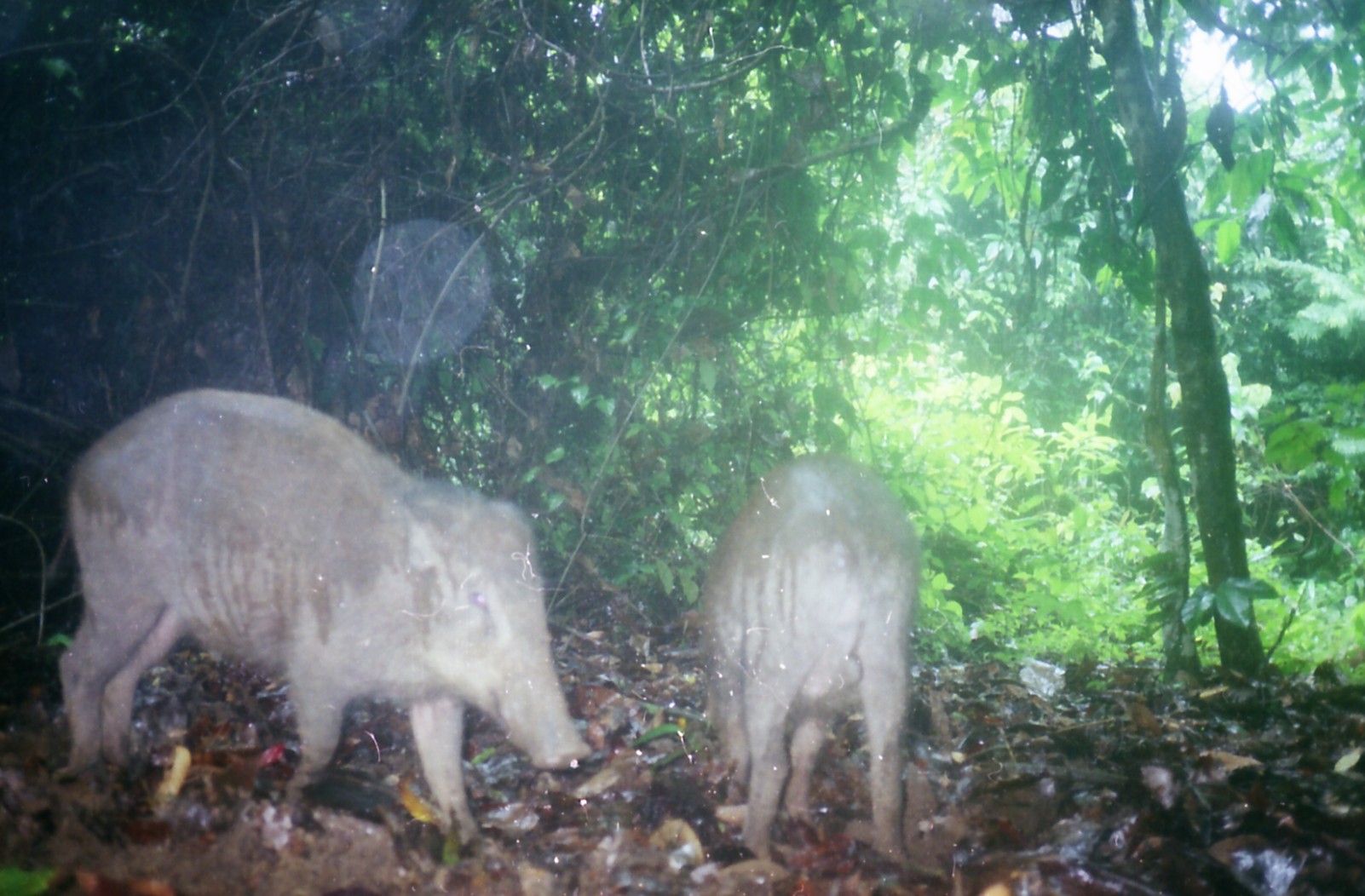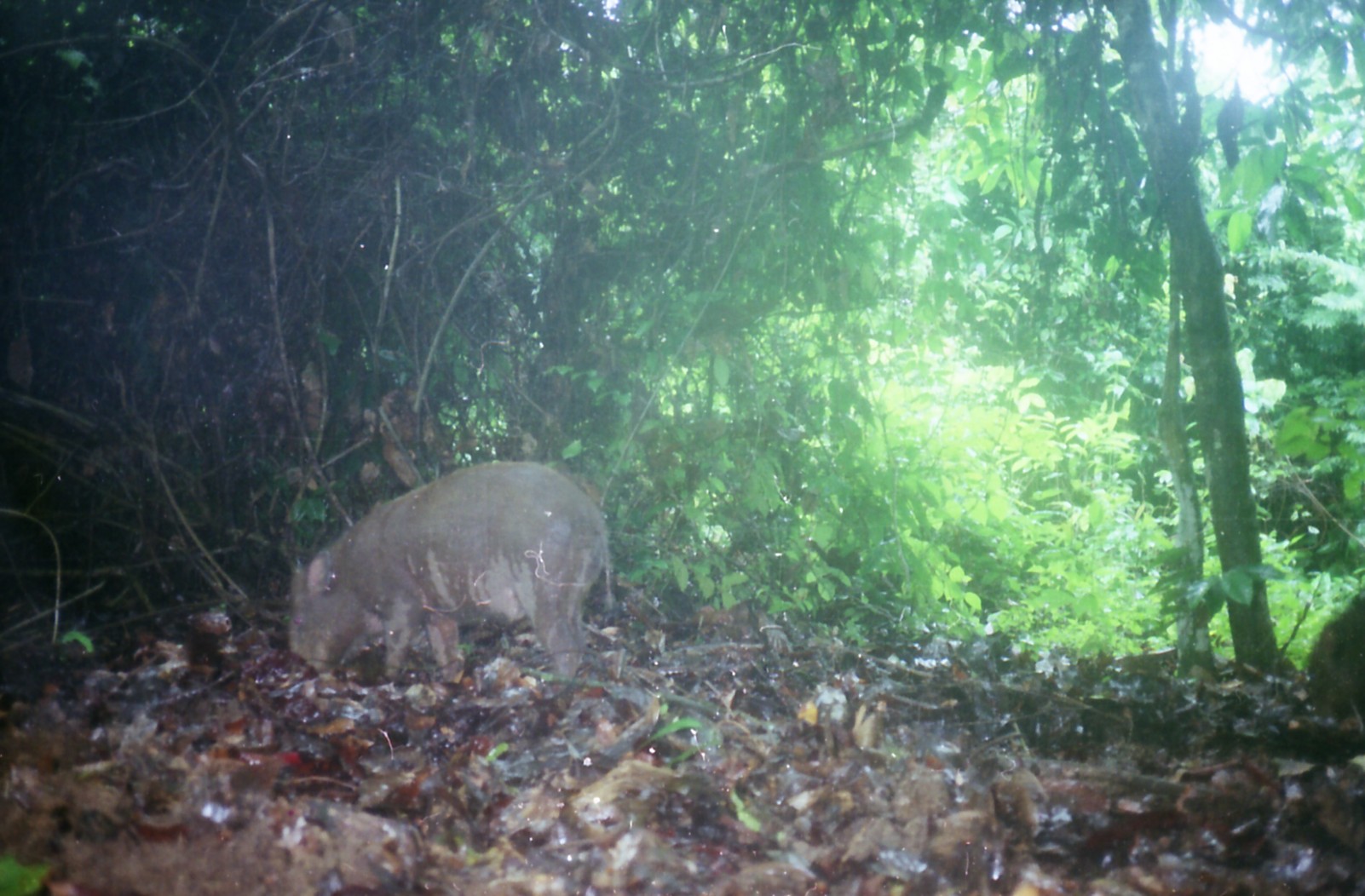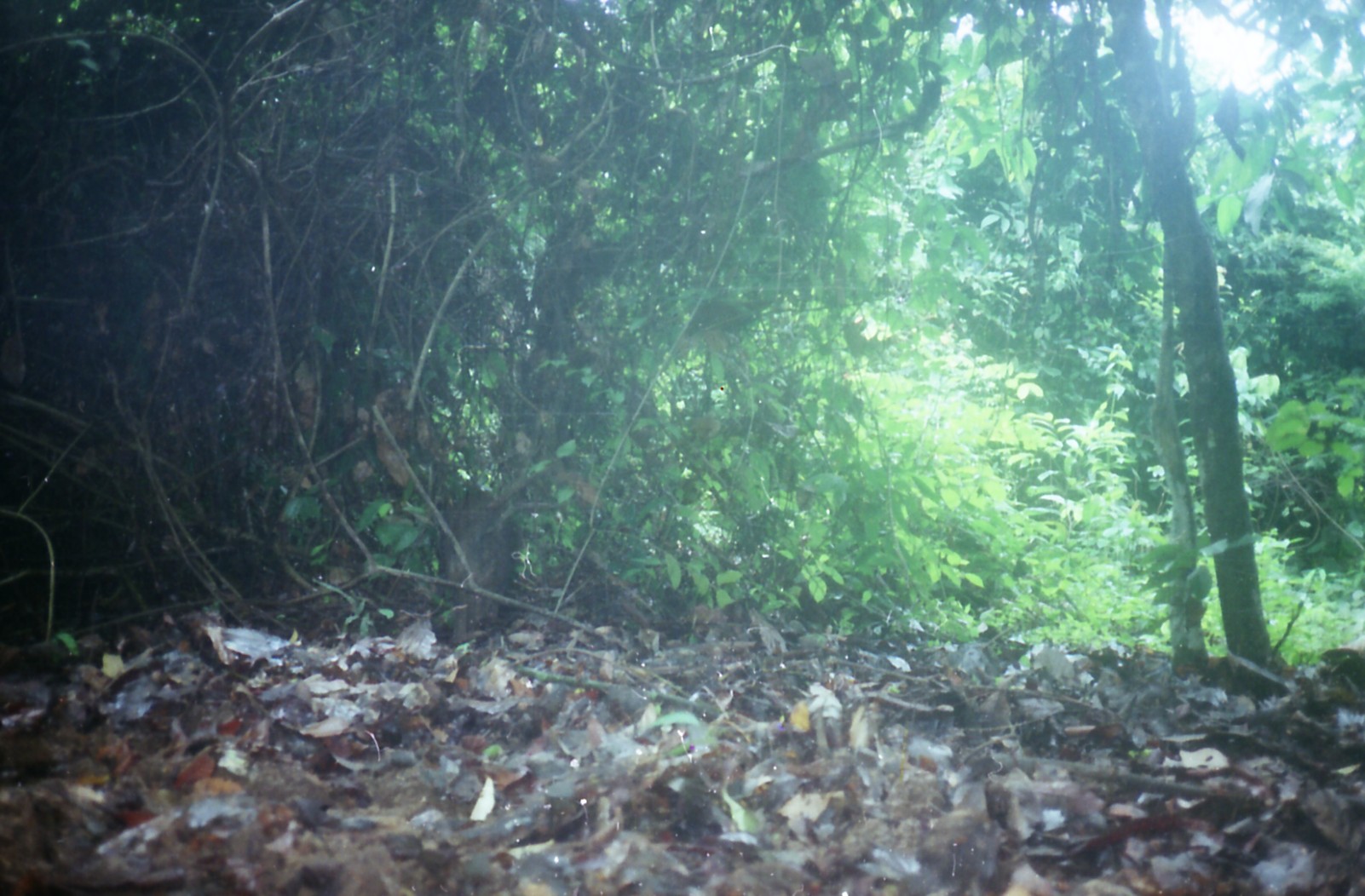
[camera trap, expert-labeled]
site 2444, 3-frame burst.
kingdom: Animalia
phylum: Chordata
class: Mammalia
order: Artiodactyla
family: Suidae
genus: Sus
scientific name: Sus scrofa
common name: wild boar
Sus scrofa (wild boar), count 2.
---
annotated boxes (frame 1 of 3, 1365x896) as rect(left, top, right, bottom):
sus scrofa: rect(56, 386, 592, 850); rect(699, 451, 914, 868)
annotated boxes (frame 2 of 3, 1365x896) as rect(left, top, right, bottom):
sus scrofa: rect(287, 461, 612, 678)